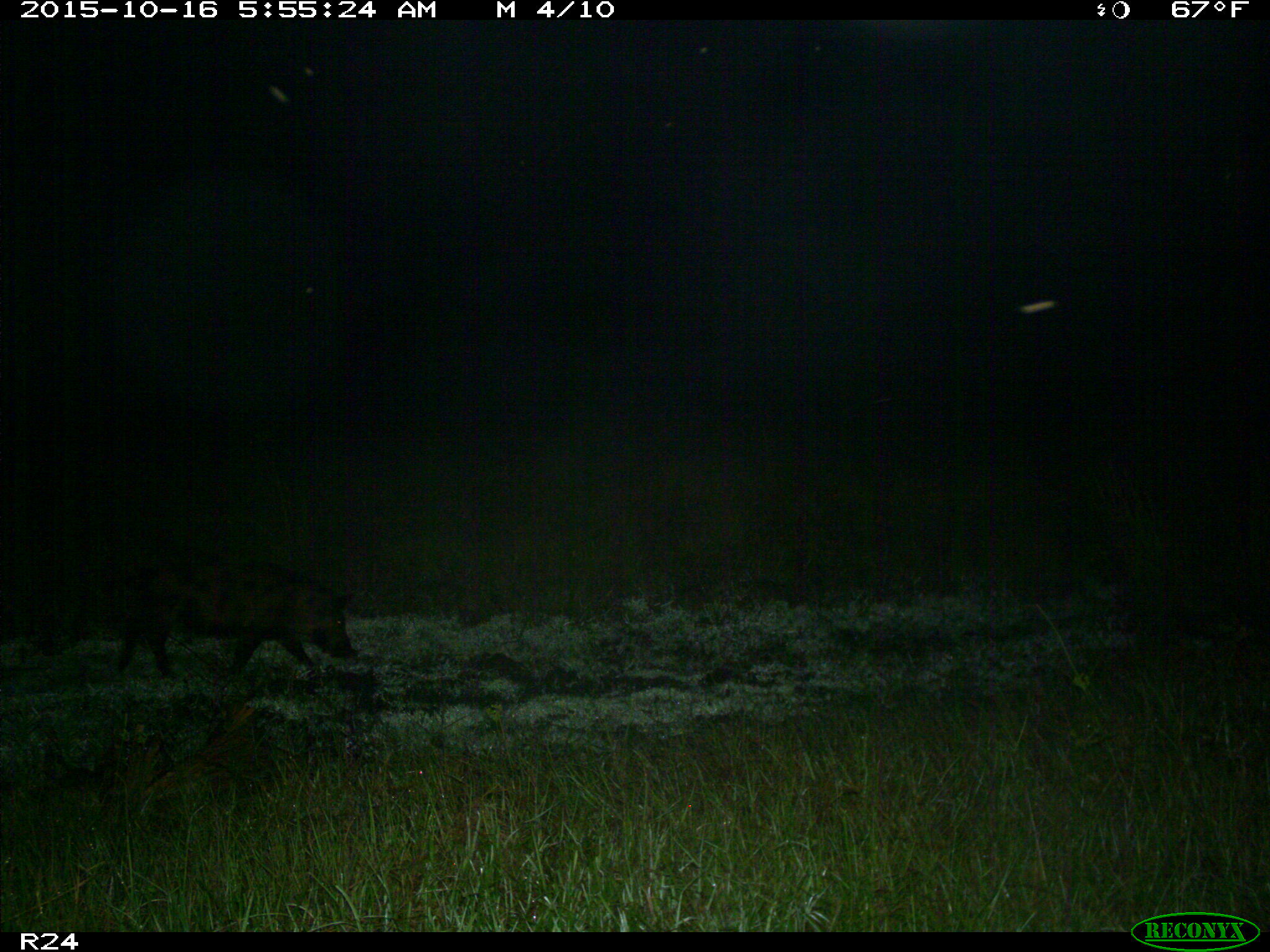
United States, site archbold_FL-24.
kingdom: Animalia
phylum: Chordata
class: Mammalia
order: Artiodactyla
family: Suidae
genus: Sus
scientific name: Sus scrofa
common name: wild boar